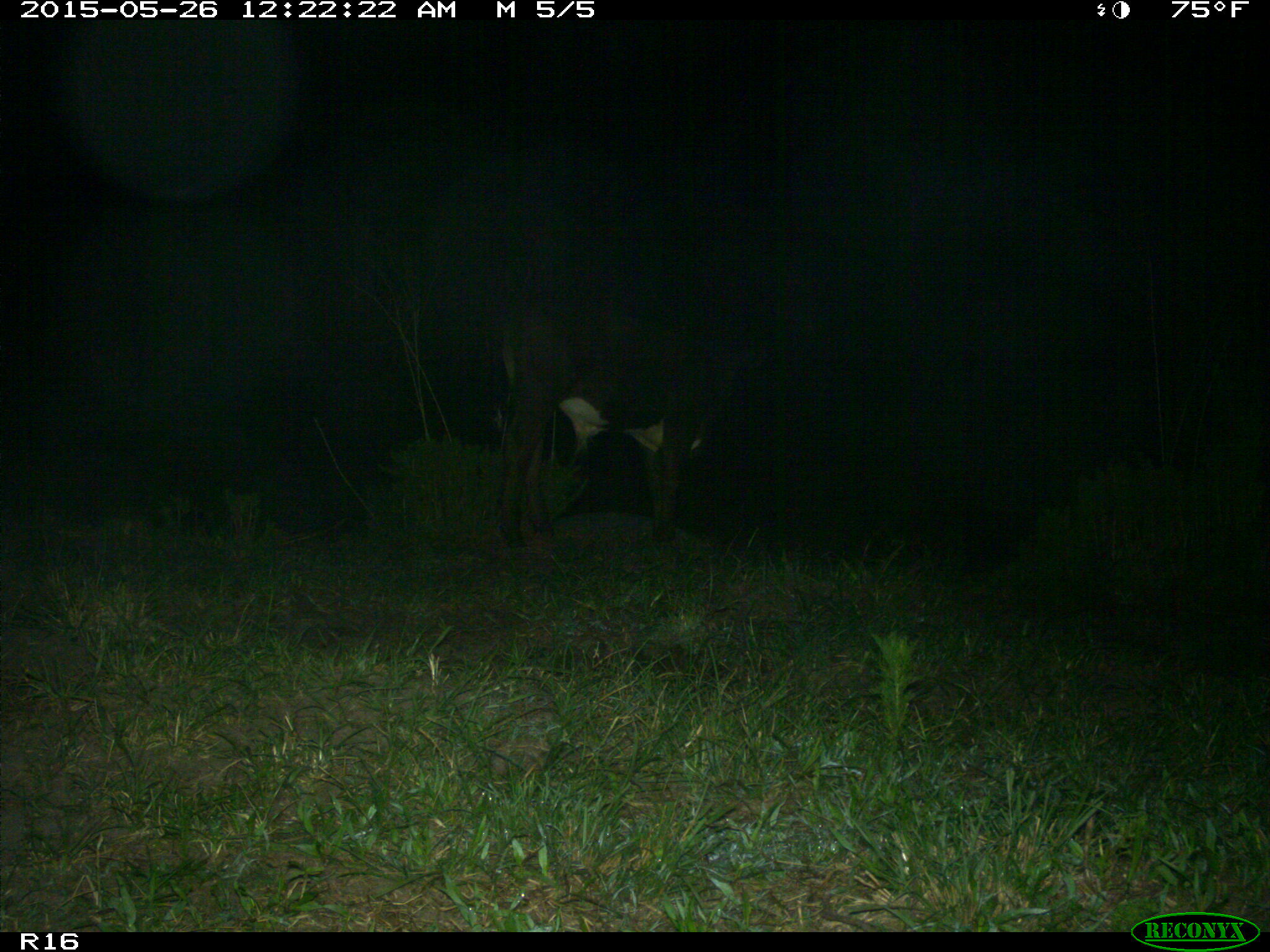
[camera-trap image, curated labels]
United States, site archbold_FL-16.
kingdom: Animalia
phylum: Chordata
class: Mammalia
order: Artiodactyla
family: Bovidae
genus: Bos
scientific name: Bos taurus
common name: domestic cow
Bos taurus (domestic cow).